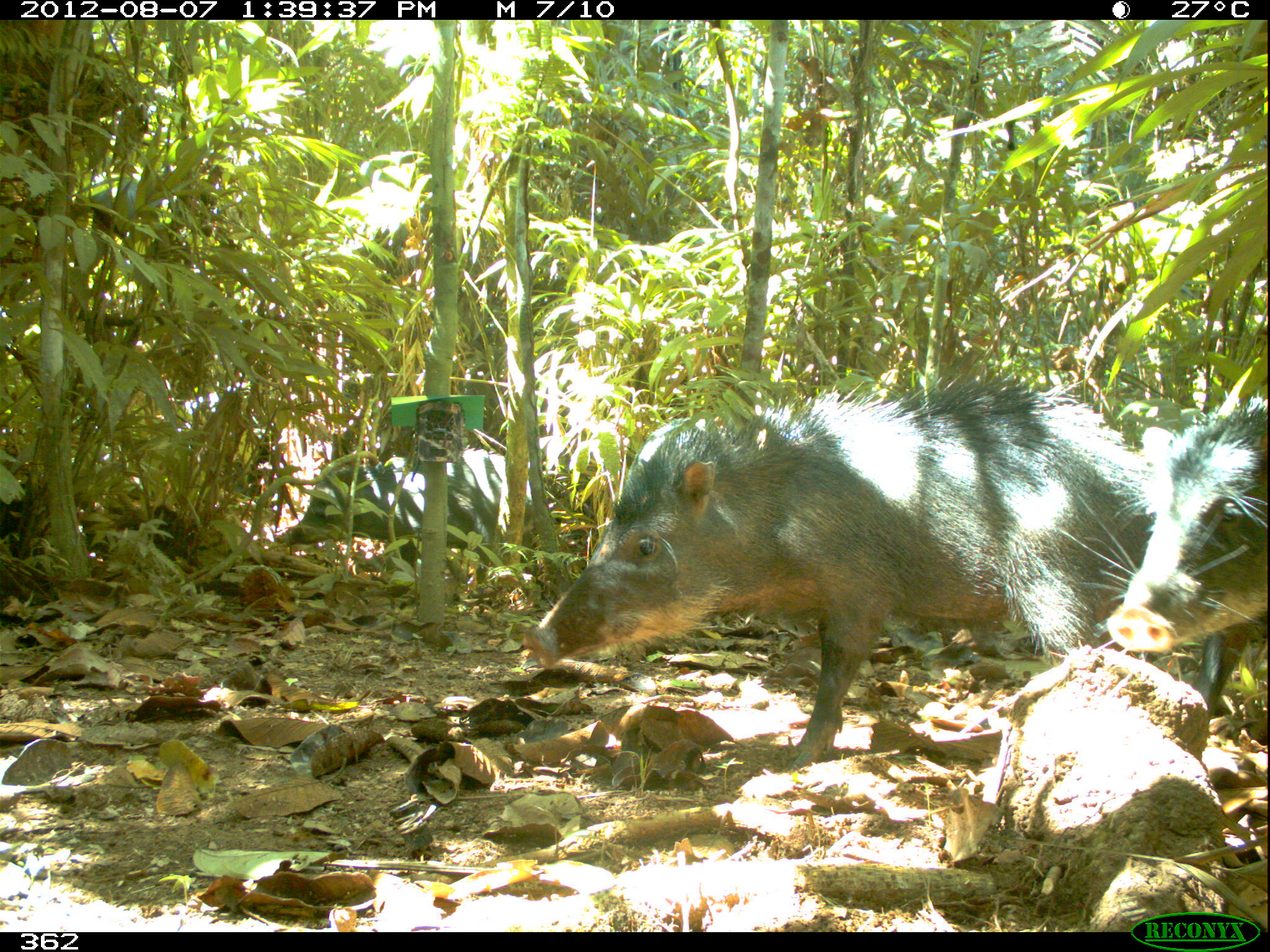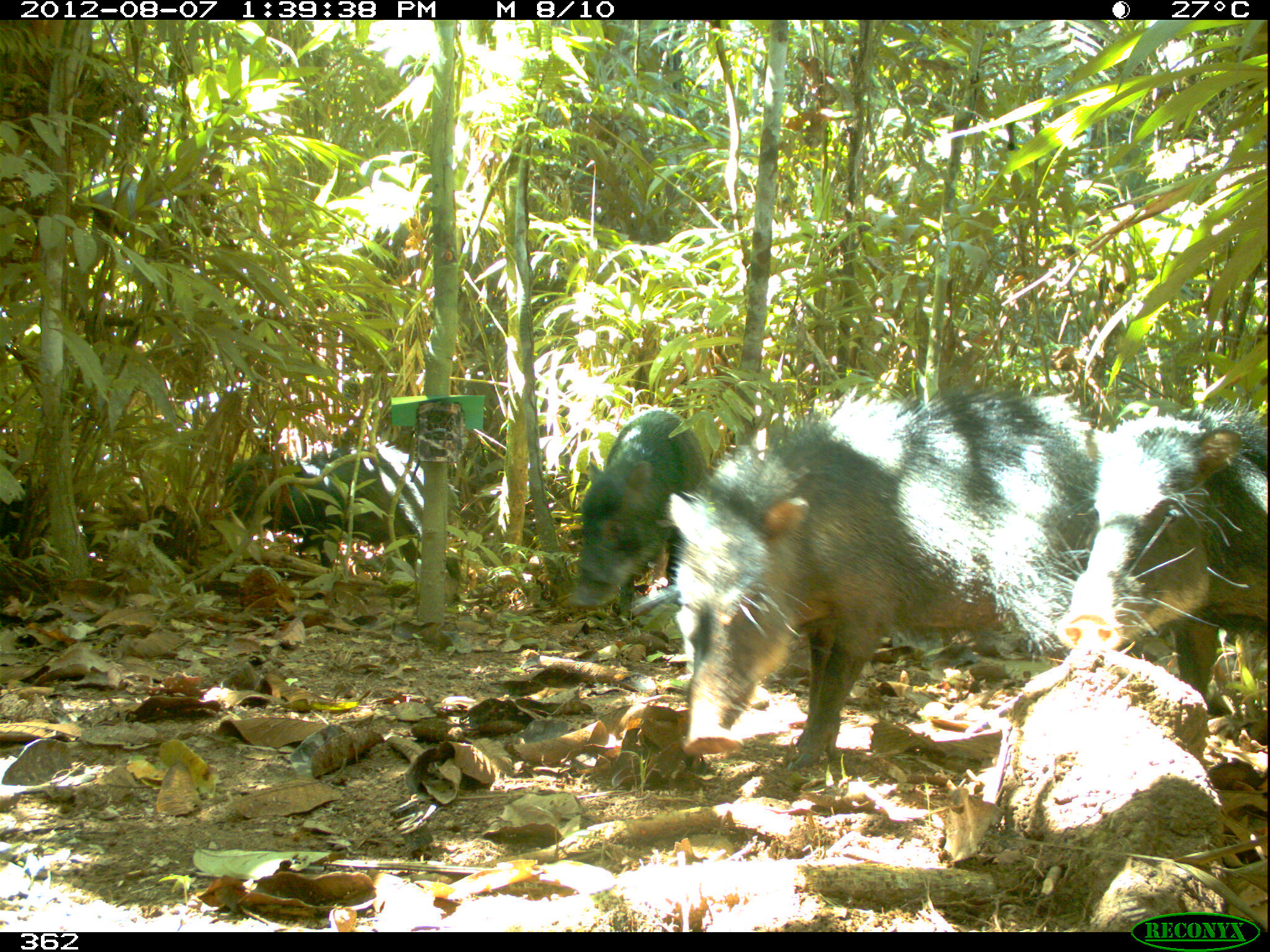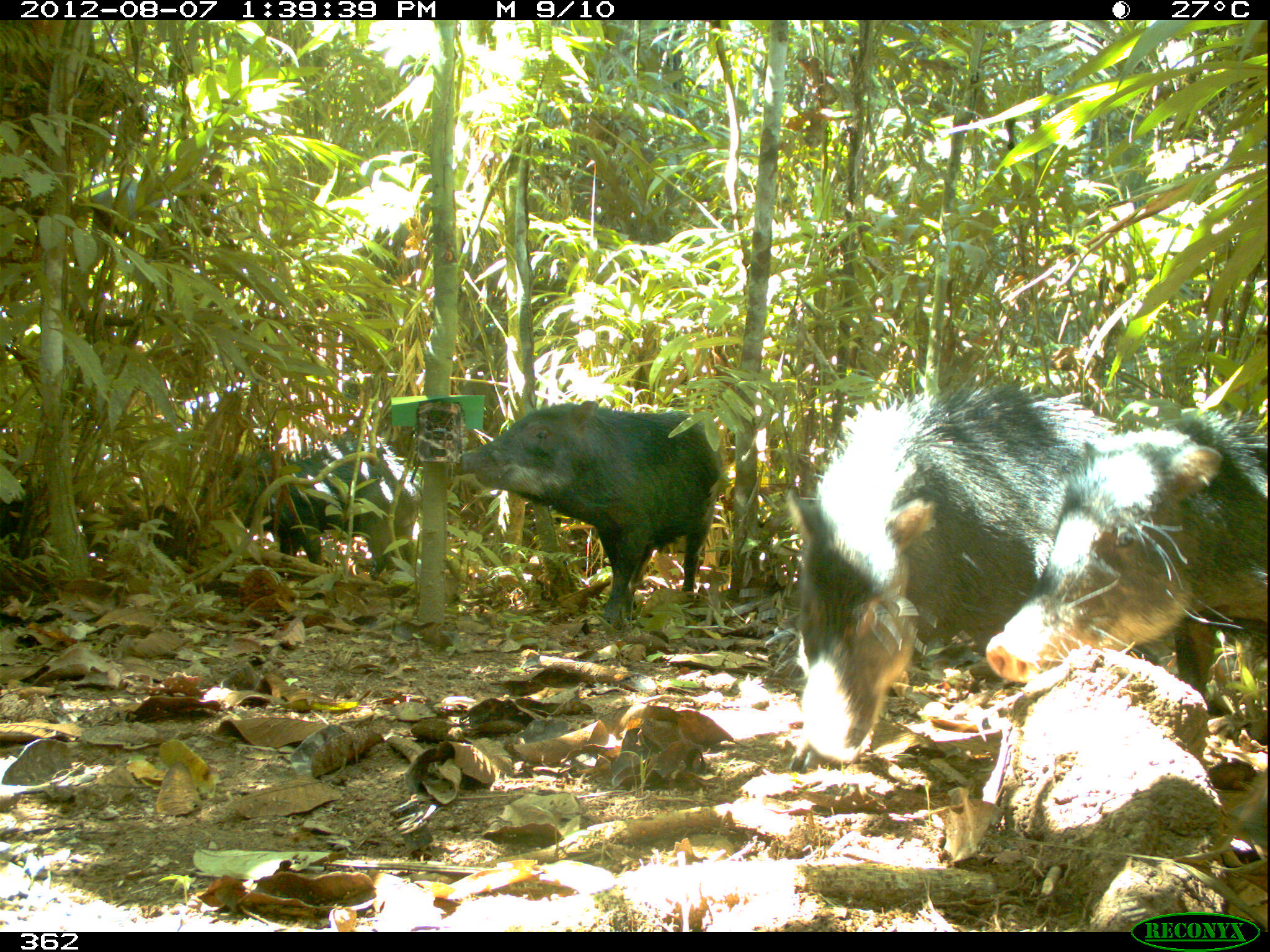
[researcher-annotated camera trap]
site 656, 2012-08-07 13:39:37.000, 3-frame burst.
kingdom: Animalia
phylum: Chordata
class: Mammalia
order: Artiodactyla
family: Tayassuidae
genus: Tayassu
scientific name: Tayassu pecari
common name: white-lipped peccary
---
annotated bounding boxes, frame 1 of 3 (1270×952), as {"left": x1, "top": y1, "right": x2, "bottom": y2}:
tayassu pecari: {"left": 524, "top": 380, "right": 1146, "bottom": 761}; {"left": 1107, "top": 392, "right": 1270, "bottom": 712}; {"left": 281, "top": 447, "right": 536, "bottom": 547}; {"left": 1242, "top": 379, "right": 1244, "bottom": 398}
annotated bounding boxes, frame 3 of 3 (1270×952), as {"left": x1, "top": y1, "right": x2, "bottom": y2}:
tayassu pecari: {"left": 788, "top": 383, "right": 1113, "bottom": 756}; {"left": 981, "top": 411, "right": 1270, "bottom": 709}; {"left": 450, "top": 397, "right": 723, "bottom": 625}; {"left": 226, "top": 442, "right": 417, "bottom": 560}